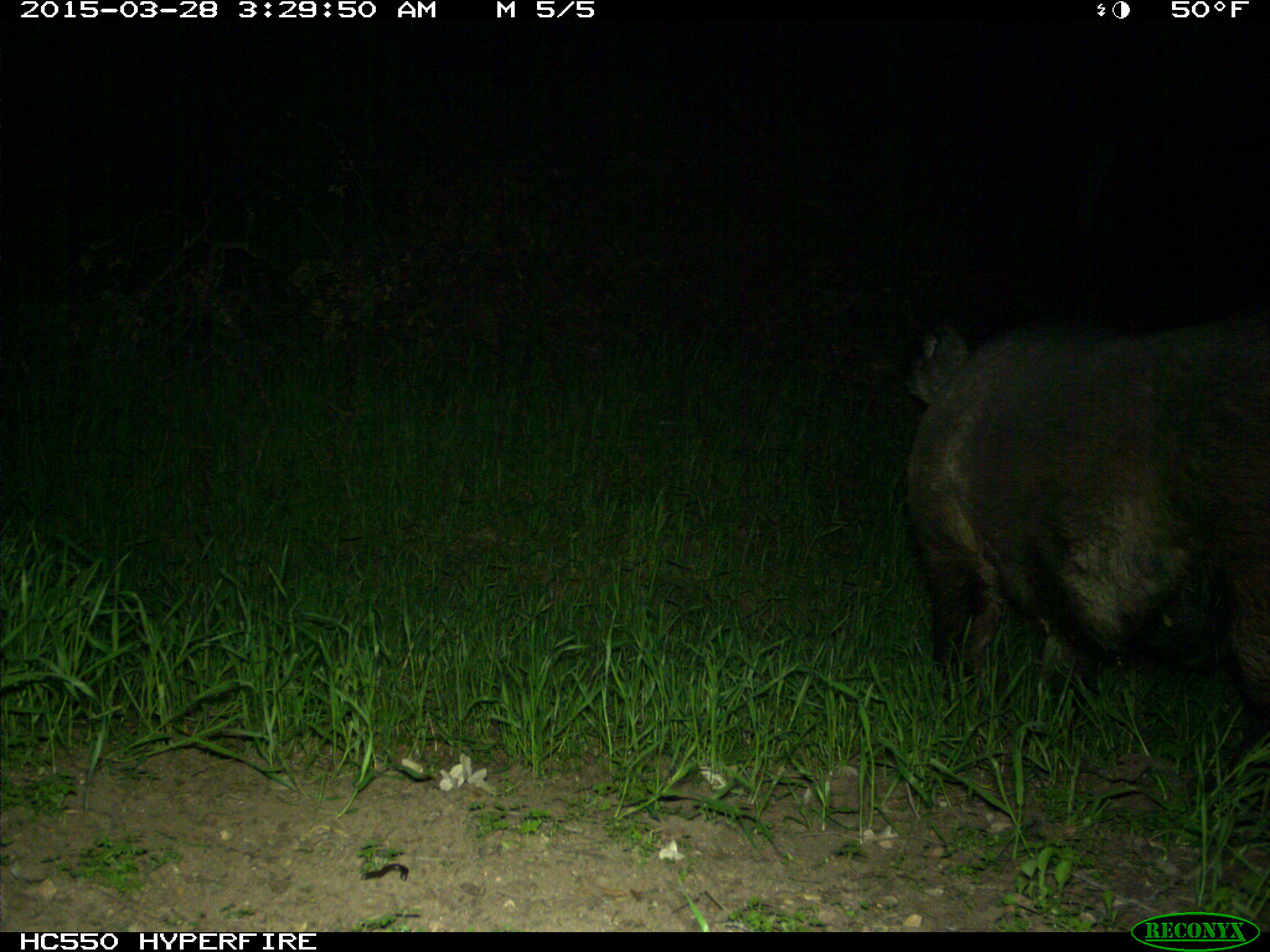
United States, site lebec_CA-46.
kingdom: Animalia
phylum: Chordata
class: Mammalia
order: Artiodactyla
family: Suidae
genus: Sus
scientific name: Sus scrofa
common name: wild boar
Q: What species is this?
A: Sus scrofa (wild boar).